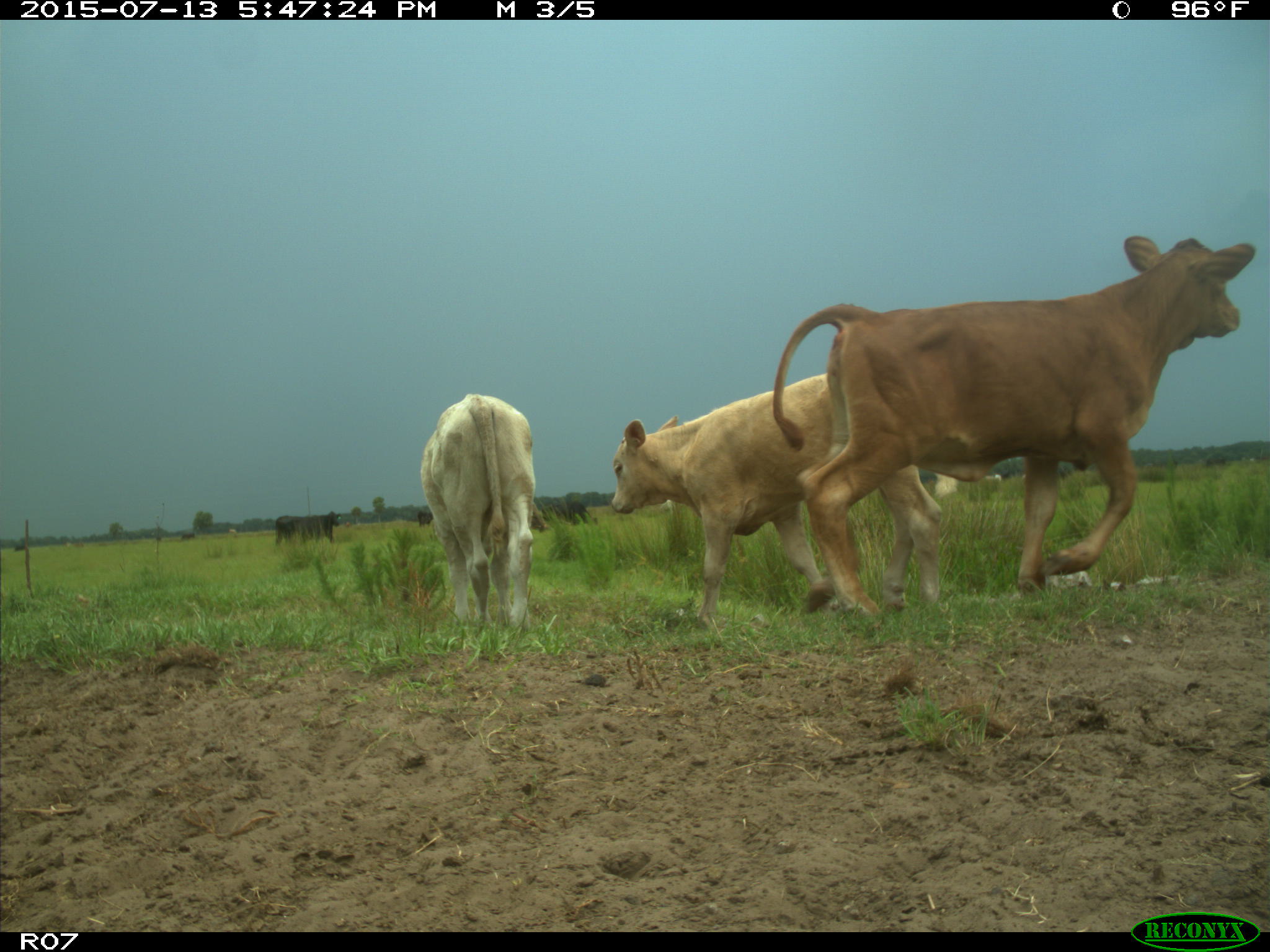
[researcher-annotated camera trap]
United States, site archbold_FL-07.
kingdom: Animalia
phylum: Chordata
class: Mammalia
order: Artiodactyla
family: Bovidae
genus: Bos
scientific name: Bos taurus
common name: domestic cow